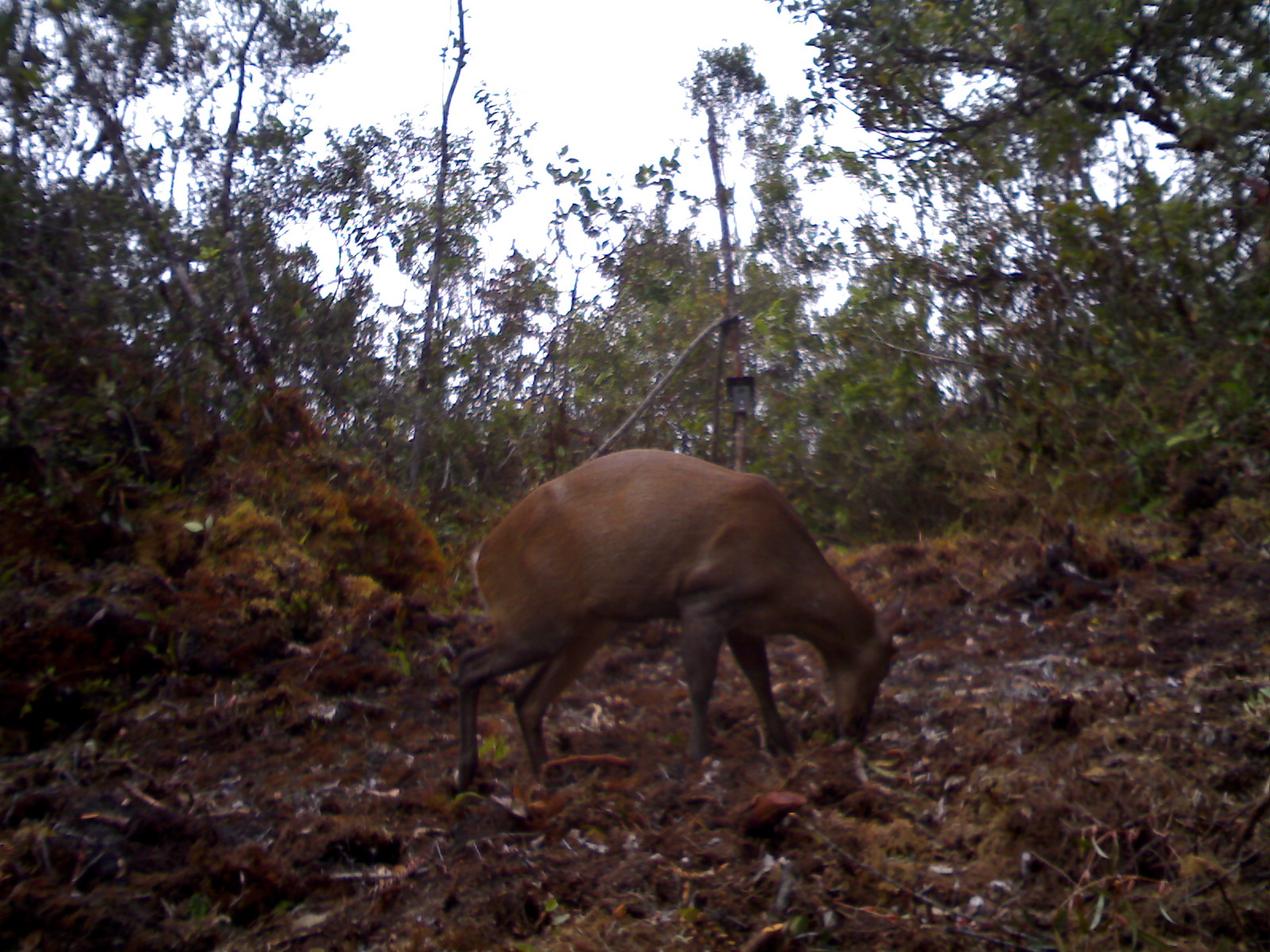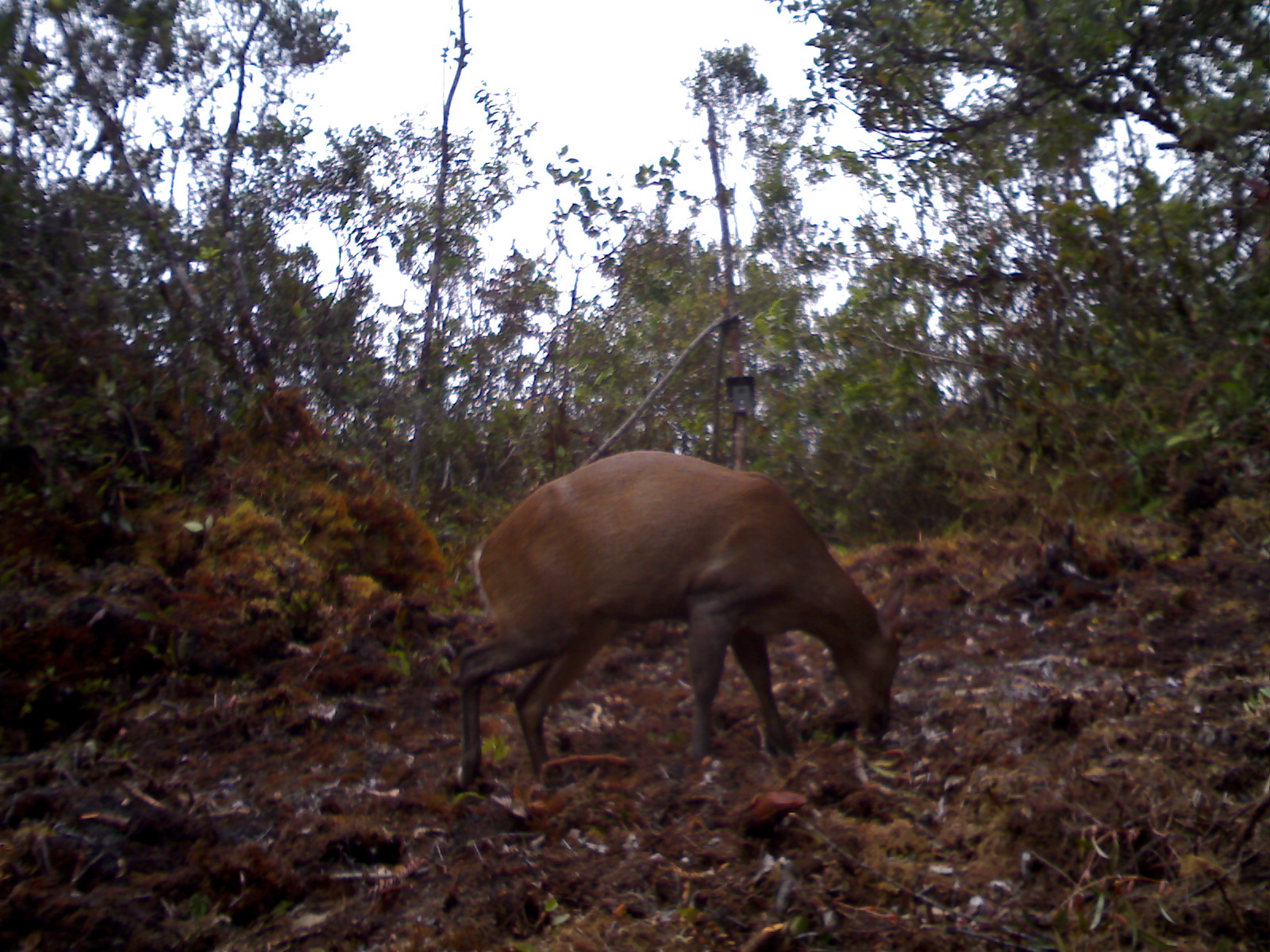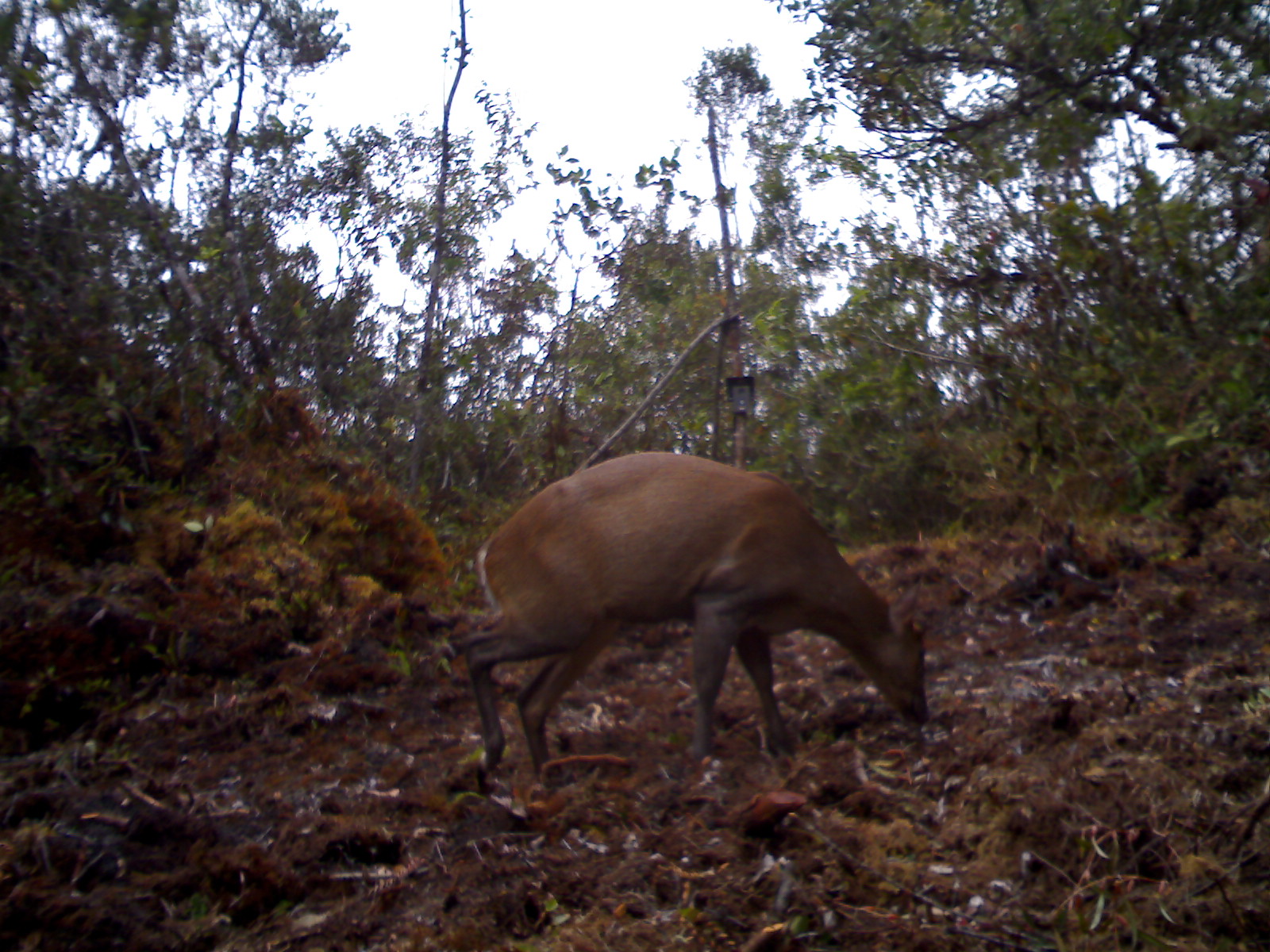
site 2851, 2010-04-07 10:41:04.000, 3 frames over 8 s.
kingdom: Animalia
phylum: Chordata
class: Mammalia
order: Artiodactyla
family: Cervidae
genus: Muntiacus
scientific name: Muntiacus muntjak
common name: southern red muntjac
Muntiacus muntjak (southern red muntjac), count 1.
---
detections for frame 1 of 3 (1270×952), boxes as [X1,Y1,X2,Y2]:
muntiacus muntjak: [447,443,909,790]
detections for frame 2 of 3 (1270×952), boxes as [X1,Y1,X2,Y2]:
muntiacus muntjak: [457,444,907,791]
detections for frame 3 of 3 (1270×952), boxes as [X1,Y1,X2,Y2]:
muntiacus muntjak: [457,448,931,789]